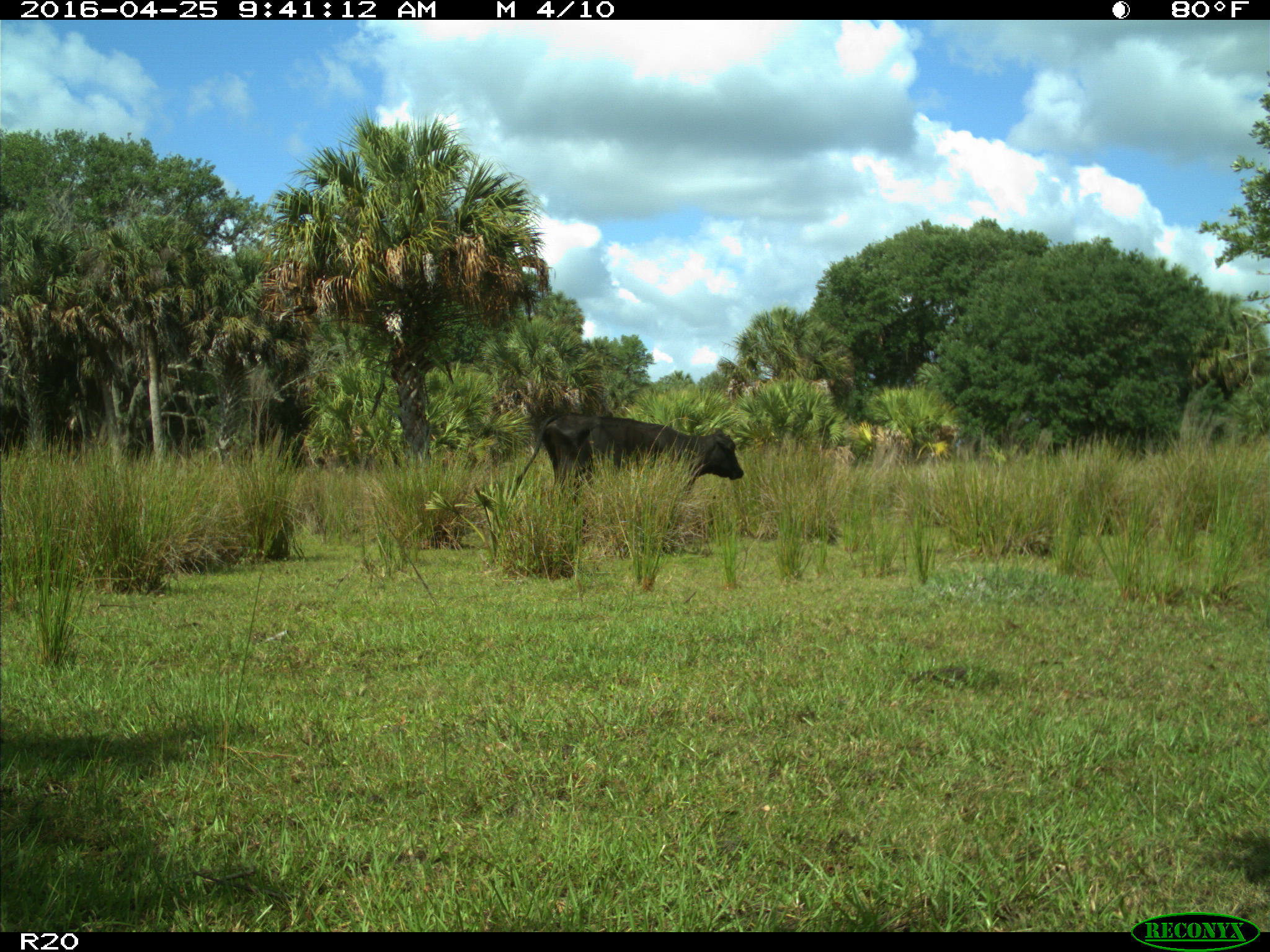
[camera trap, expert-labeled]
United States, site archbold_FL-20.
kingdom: Animalia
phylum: Chordata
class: Mammalia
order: Artiodactyla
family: Bovidae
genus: Bos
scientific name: Bos taurus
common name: domestic cow